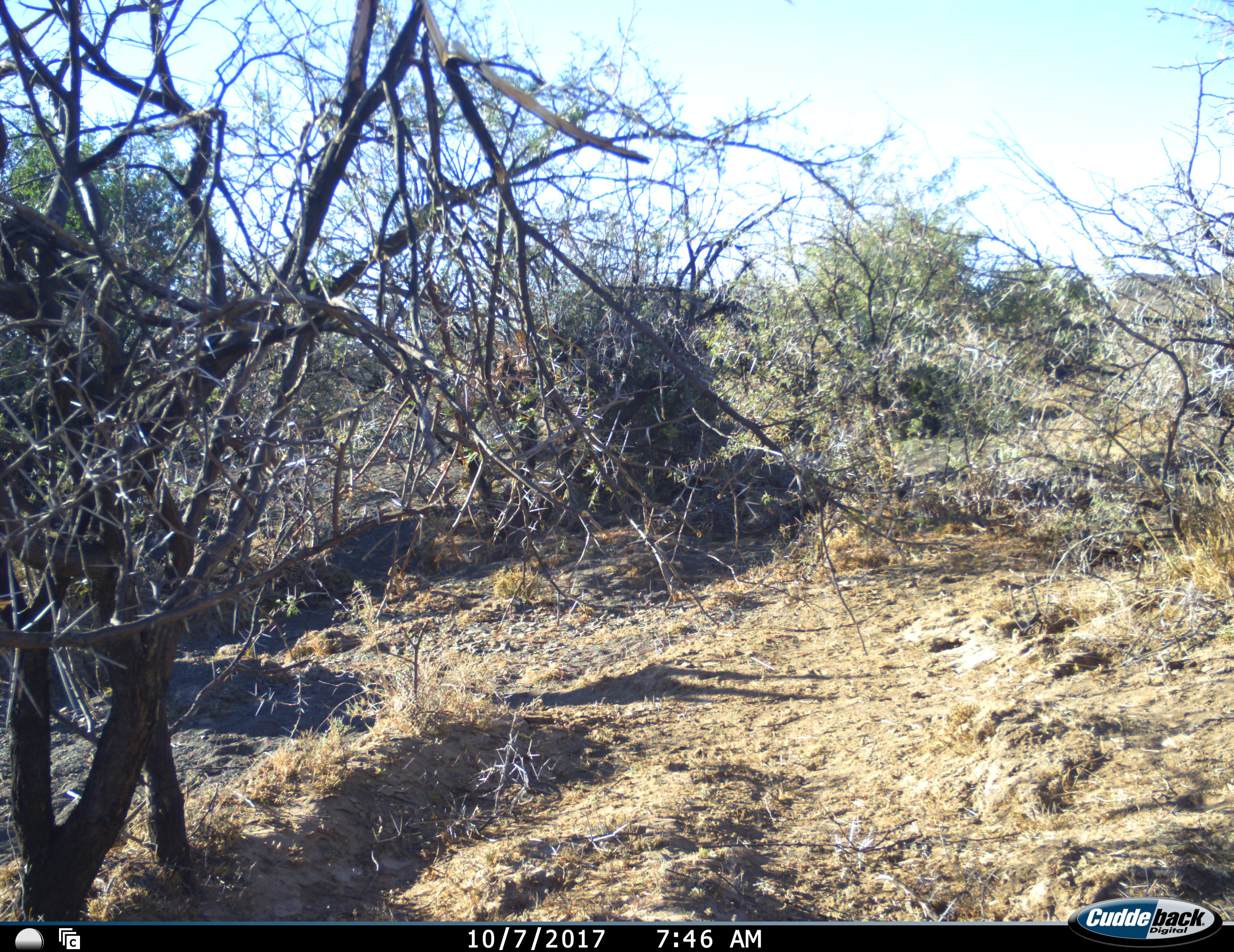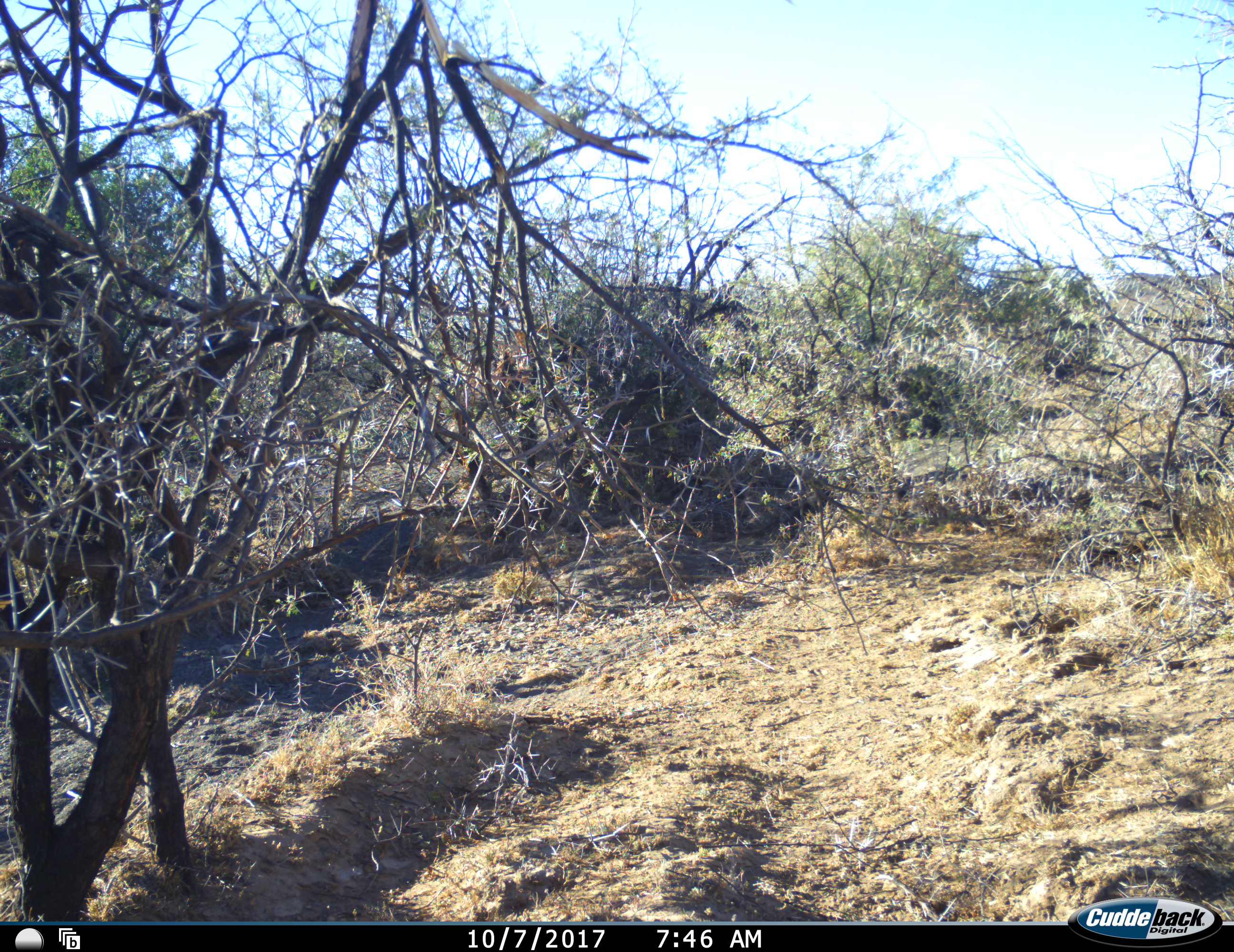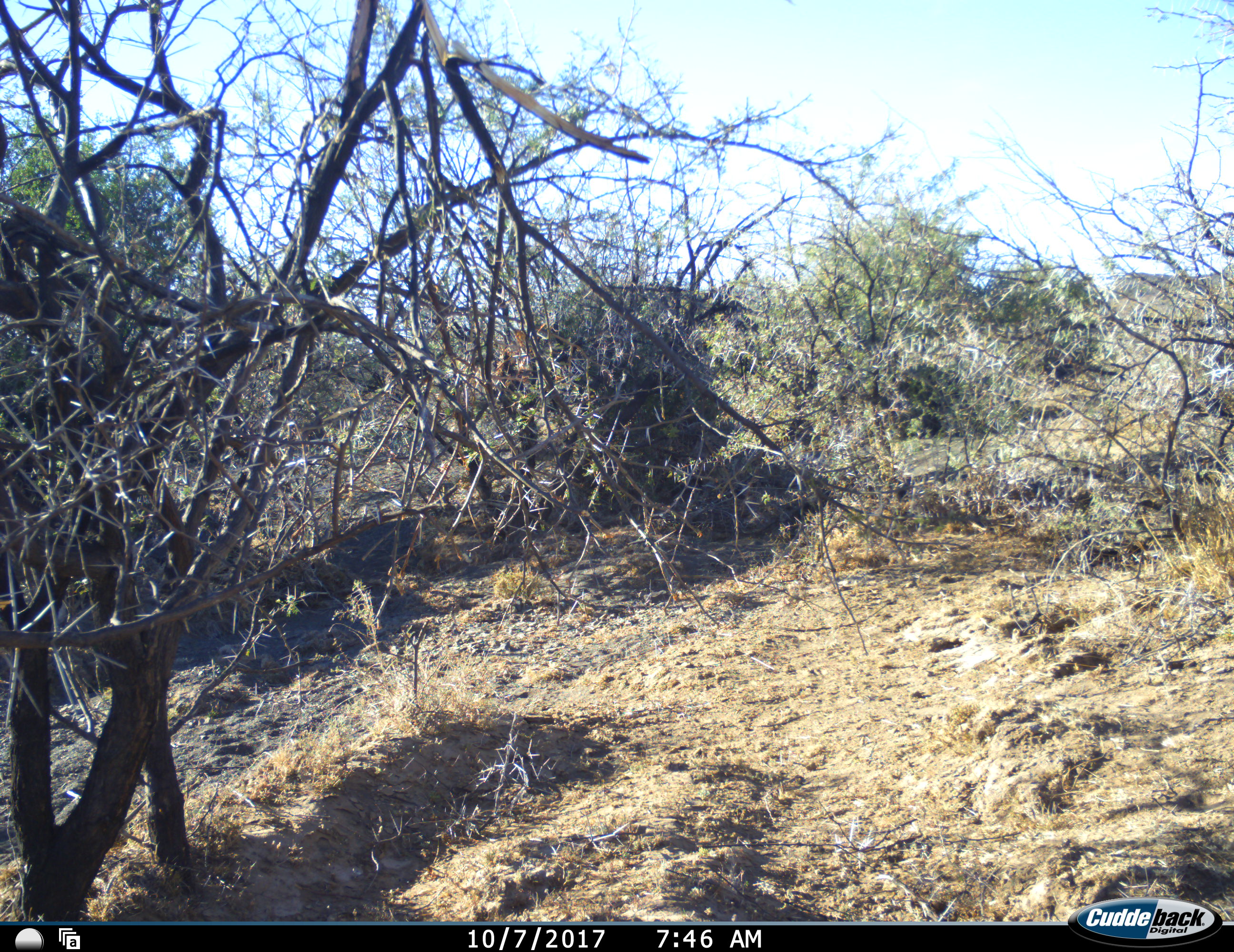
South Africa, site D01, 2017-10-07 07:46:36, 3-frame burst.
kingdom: Animalia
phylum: Chordata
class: Mammalia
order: Artiodactyla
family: Bovidae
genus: Oryx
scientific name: Oryx gazella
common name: gemsbok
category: gemsbokoryx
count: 1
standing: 0%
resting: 0%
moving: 80%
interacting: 20%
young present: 0%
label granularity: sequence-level